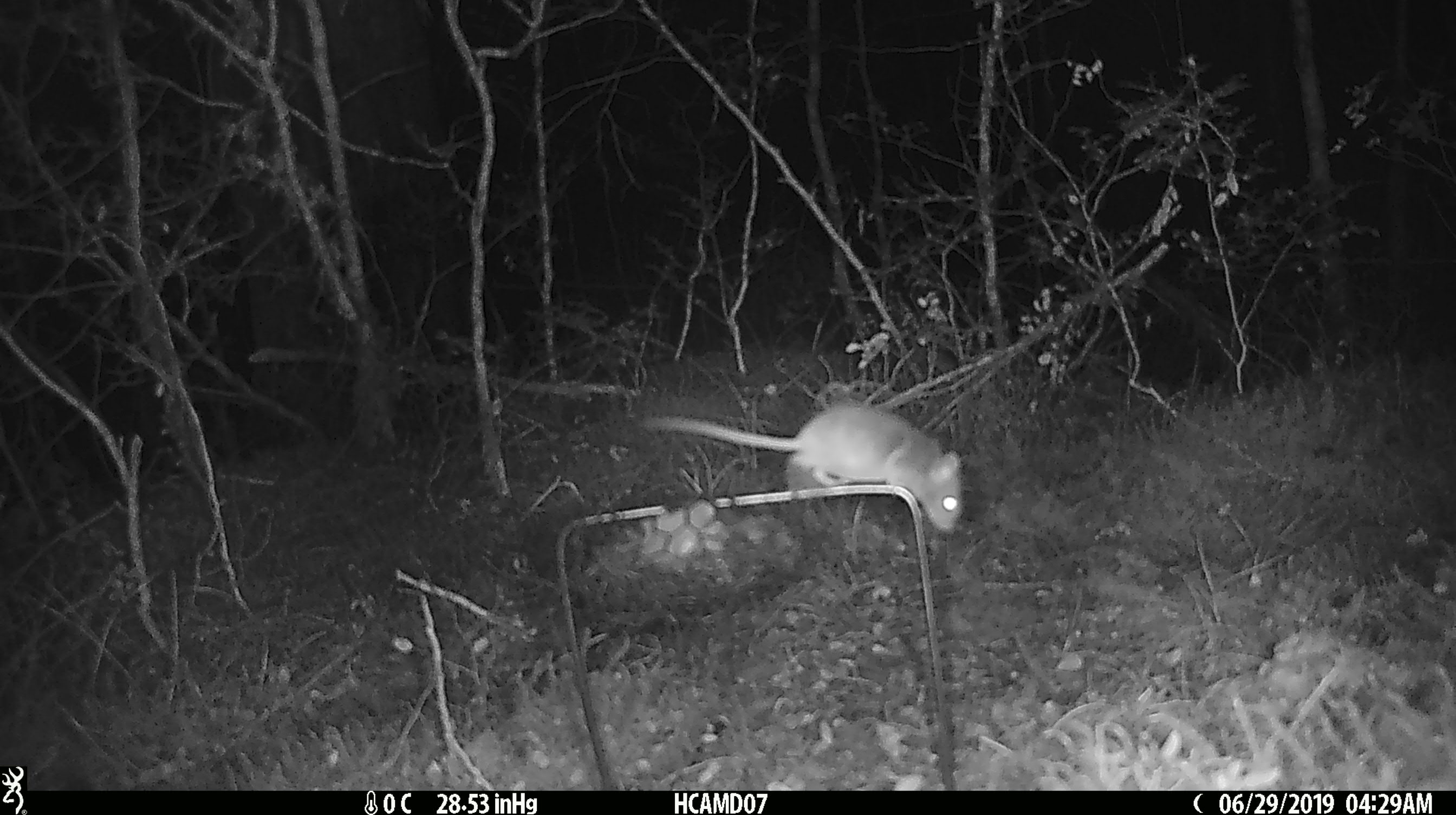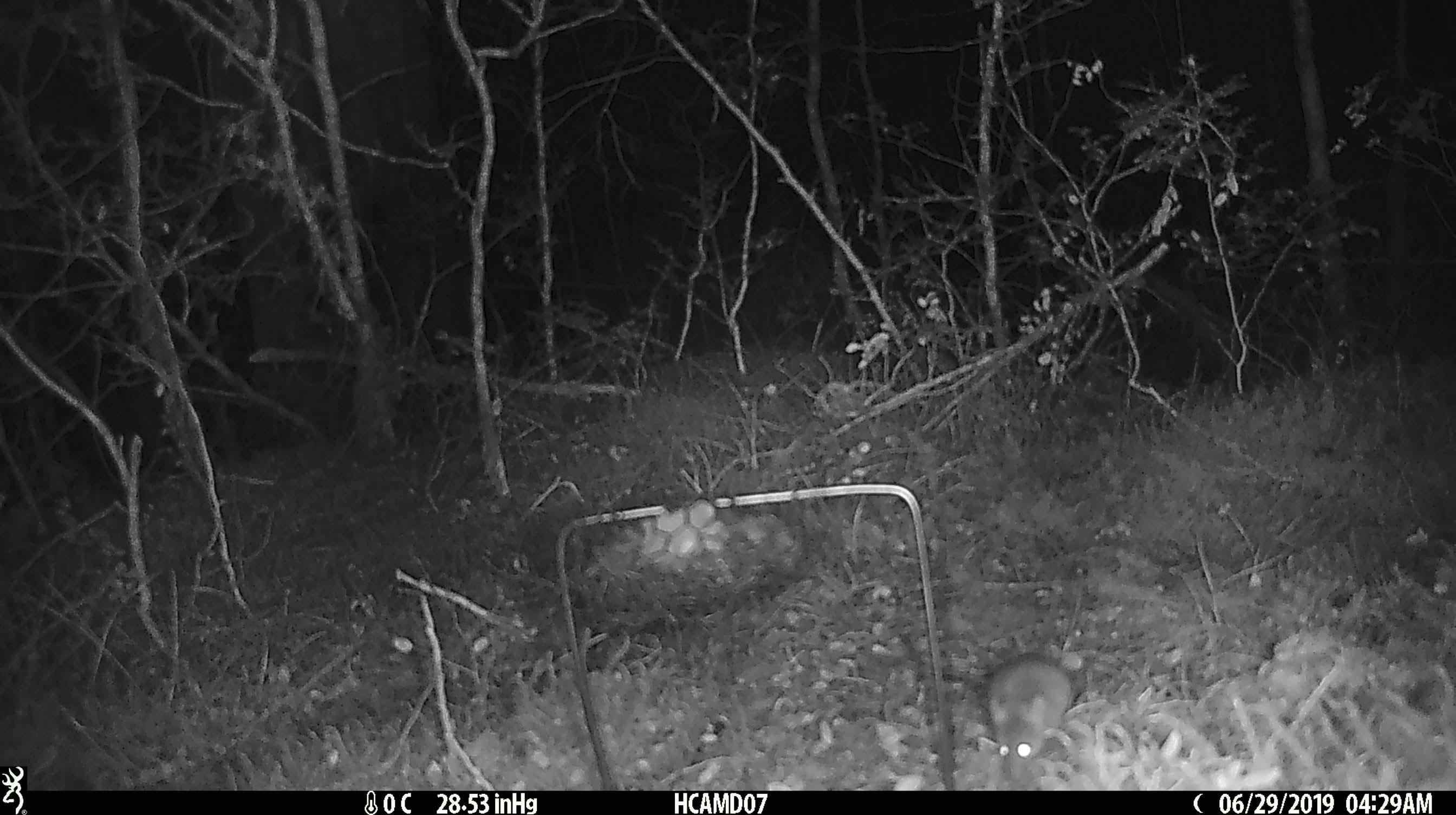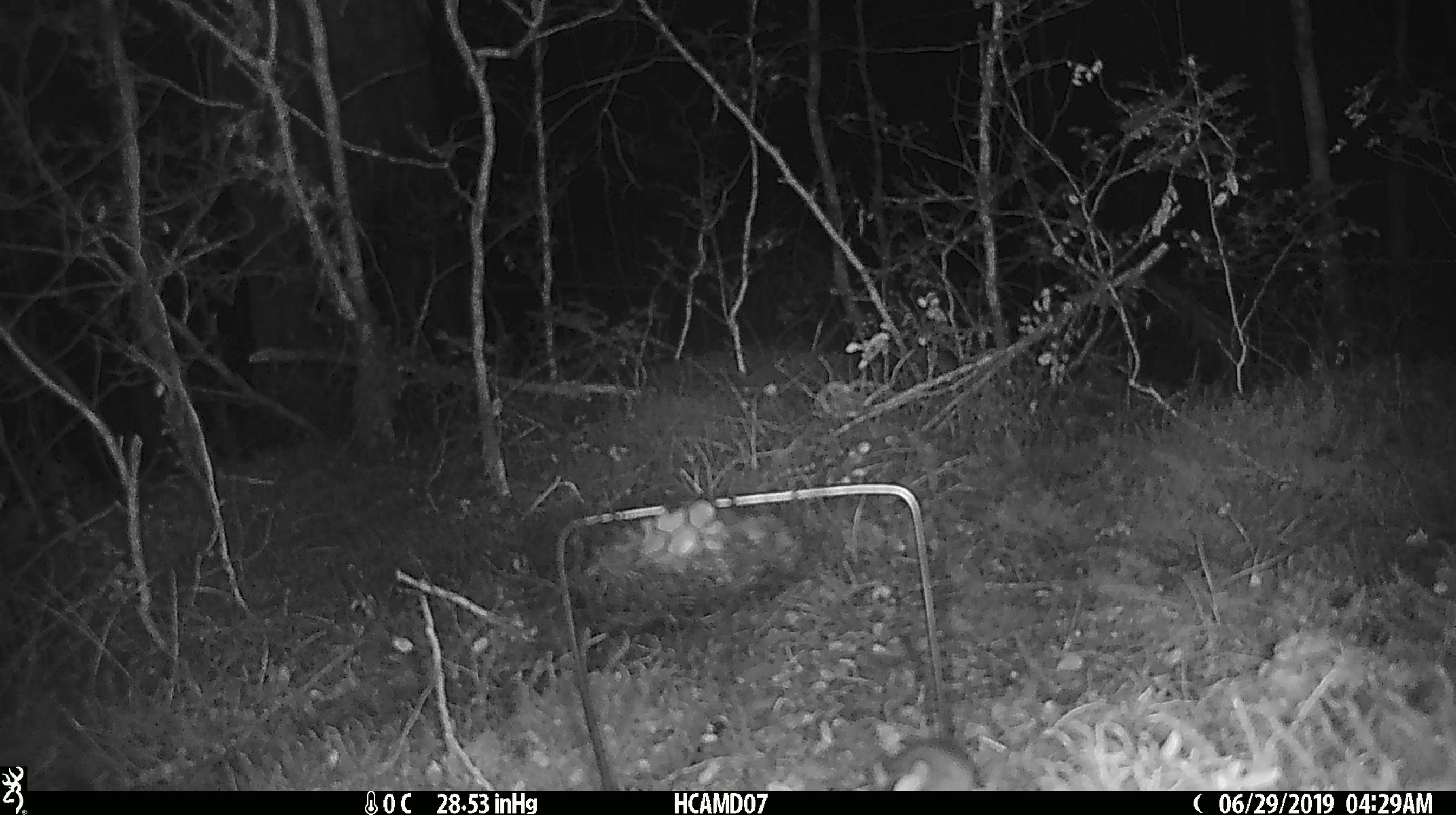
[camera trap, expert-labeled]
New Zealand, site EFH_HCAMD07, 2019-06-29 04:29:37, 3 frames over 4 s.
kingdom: Animalia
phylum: Chordata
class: Mammalia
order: Rodentia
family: Muridae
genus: Mus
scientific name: Mus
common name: mouse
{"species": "mouse (Mus)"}